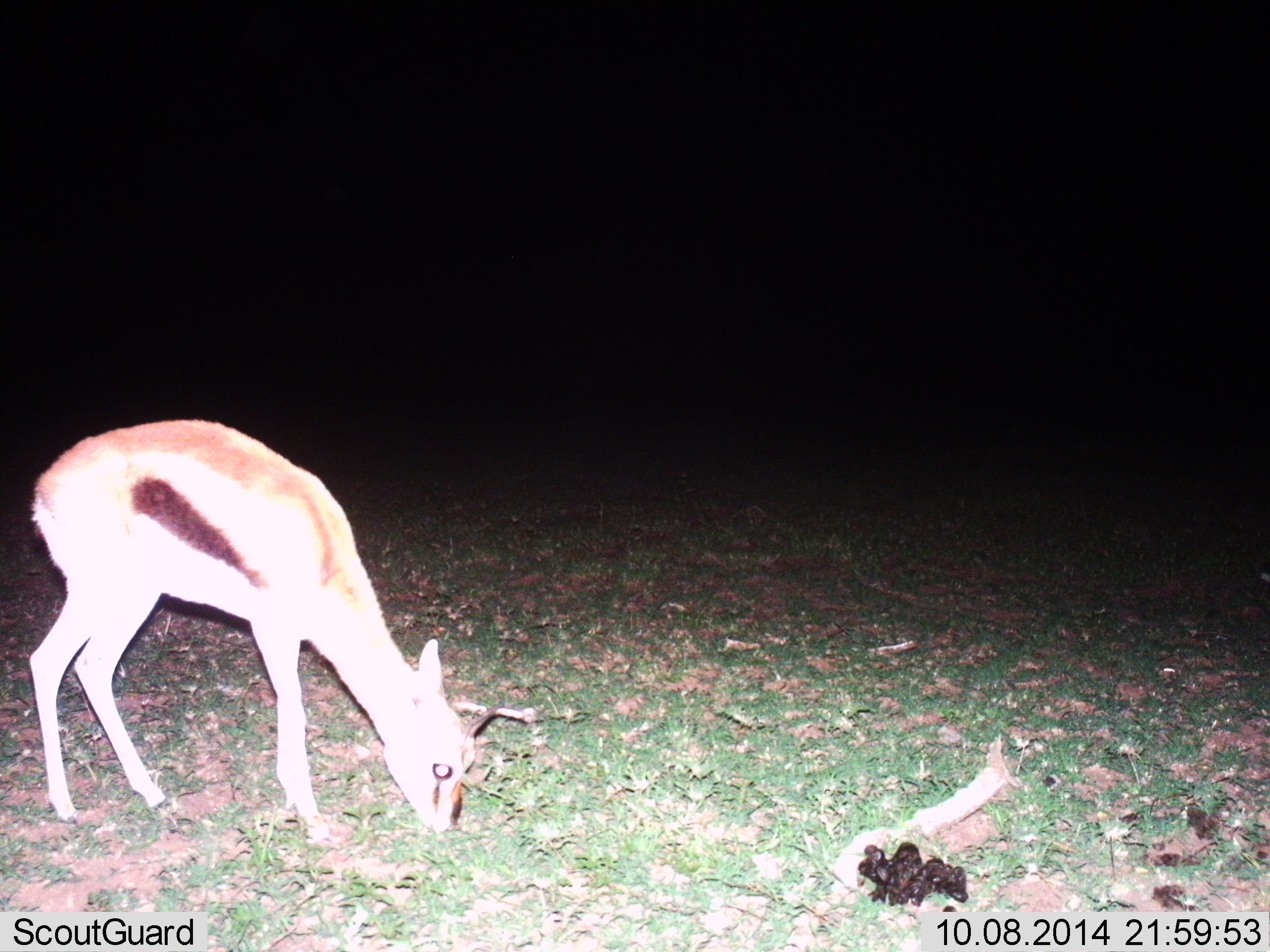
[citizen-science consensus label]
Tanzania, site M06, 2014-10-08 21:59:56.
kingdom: Animalia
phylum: Chordata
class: Mammalia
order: Artiodactyla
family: Bovidae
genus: Eudorcas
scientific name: Eudorcas thomsonii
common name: thomson's gazelle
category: gazellethomsons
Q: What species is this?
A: Gazellethomsons (thomson's gazelle) (Eudorcas thomsonii).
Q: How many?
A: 1.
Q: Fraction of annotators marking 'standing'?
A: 20%.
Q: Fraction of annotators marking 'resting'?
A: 0%.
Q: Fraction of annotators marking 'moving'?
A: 10%.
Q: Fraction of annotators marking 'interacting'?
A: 0%.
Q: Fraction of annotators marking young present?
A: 0%.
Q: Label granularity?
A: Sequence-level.